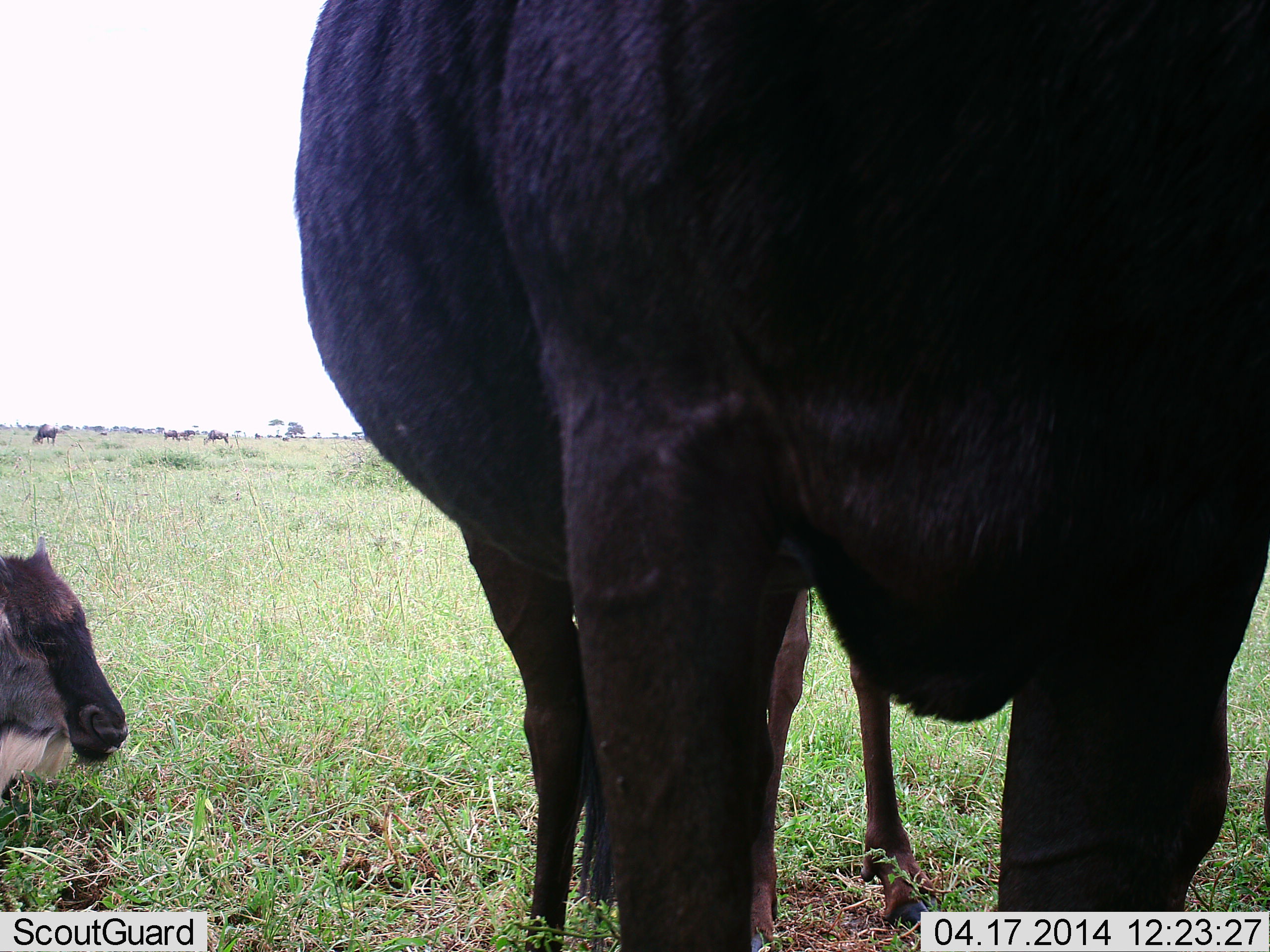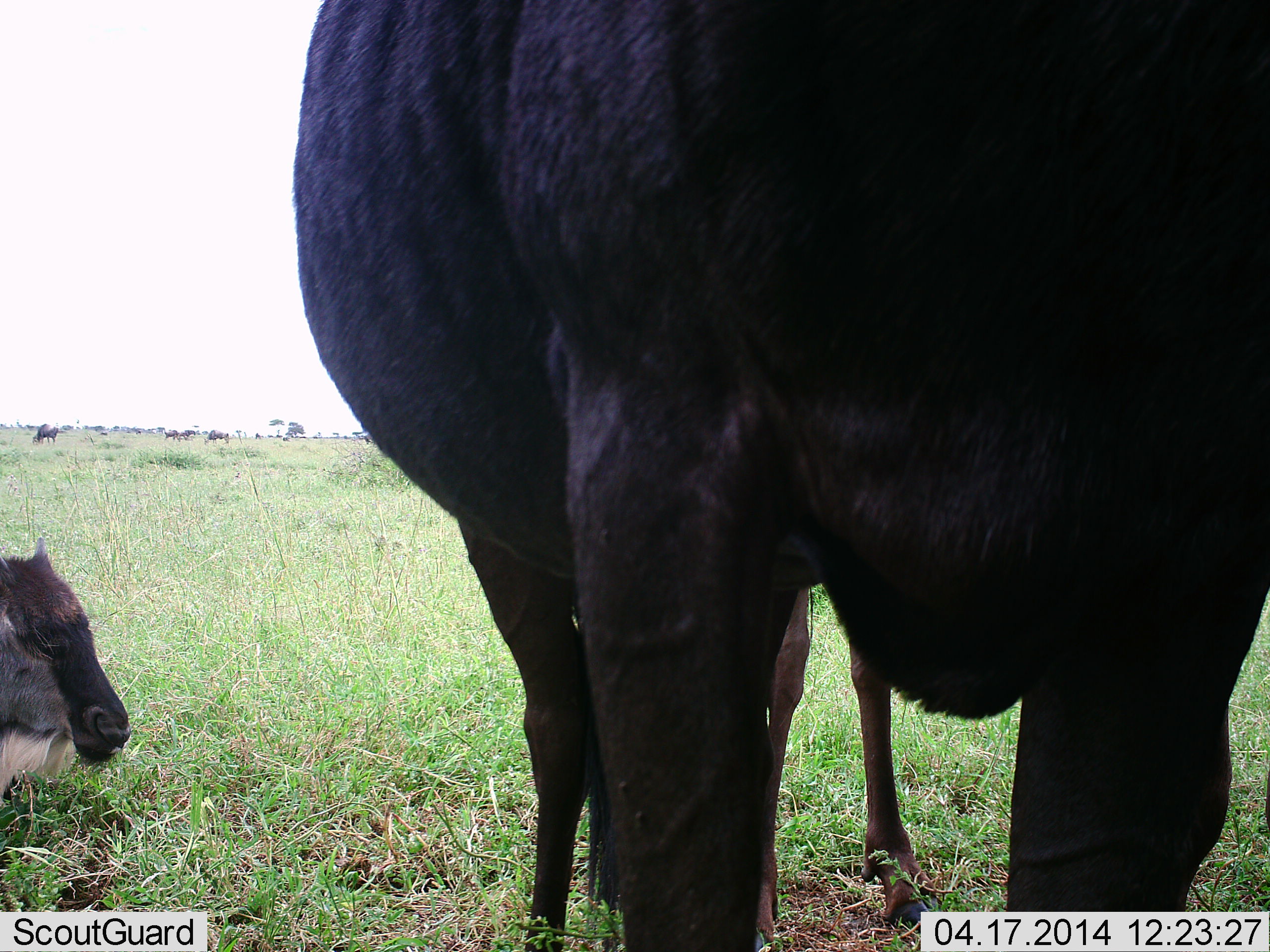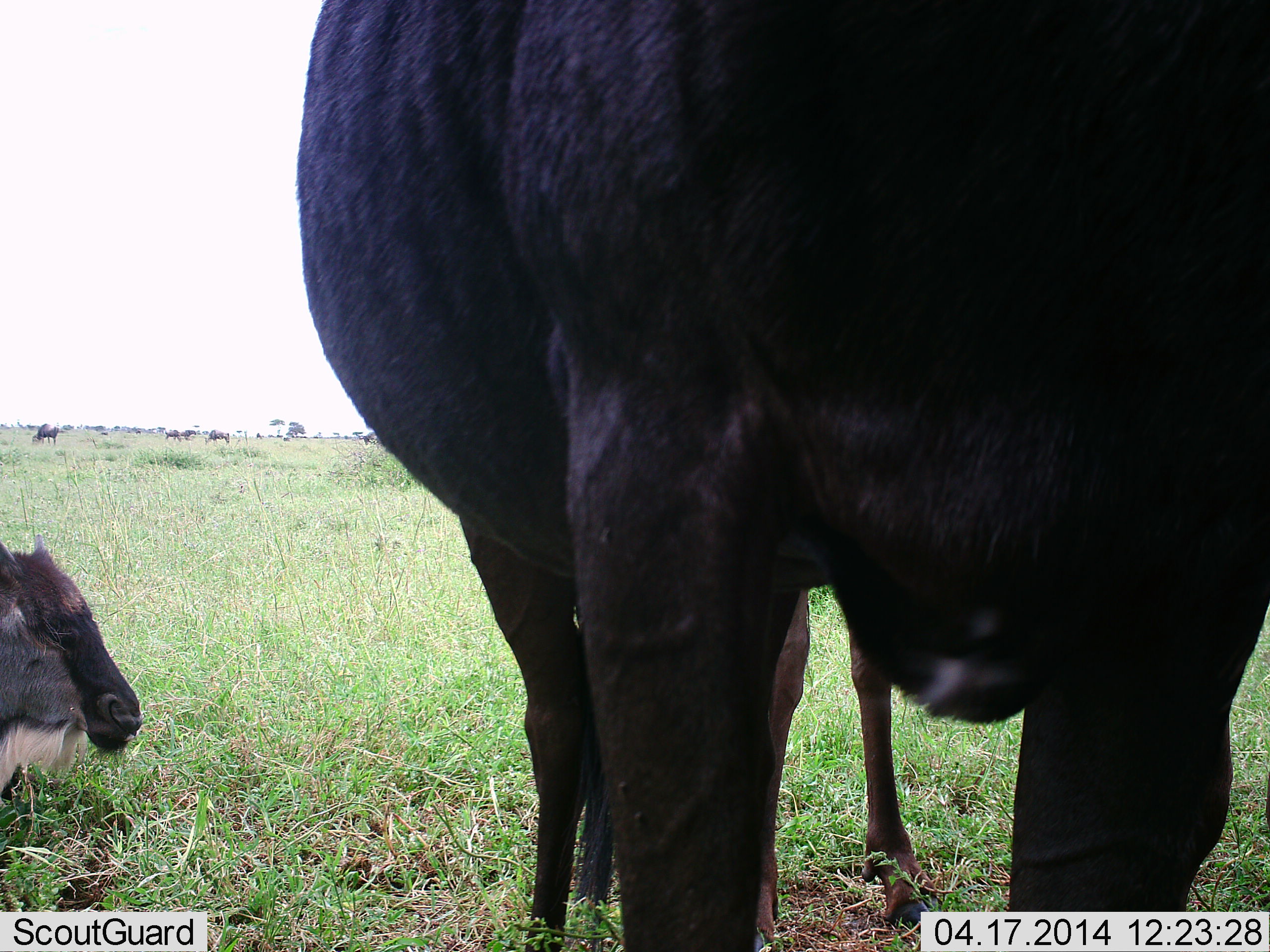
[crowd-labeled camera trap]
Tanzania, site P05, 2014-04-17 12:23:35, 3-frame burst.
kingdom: Animalia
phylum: Chordata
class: Mammalia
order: Artiodactyla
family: Bovidae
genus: Connochaetes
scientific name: Connochaetes taurinus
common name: blue wildebeest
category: wildebeest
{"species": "wildebeest (blue wildebeest) (Connochaetes taurinus)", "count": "3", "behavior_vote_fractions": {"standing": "90%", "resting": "80%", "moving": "10%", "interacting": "0%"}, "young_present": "10%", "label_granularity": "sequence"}